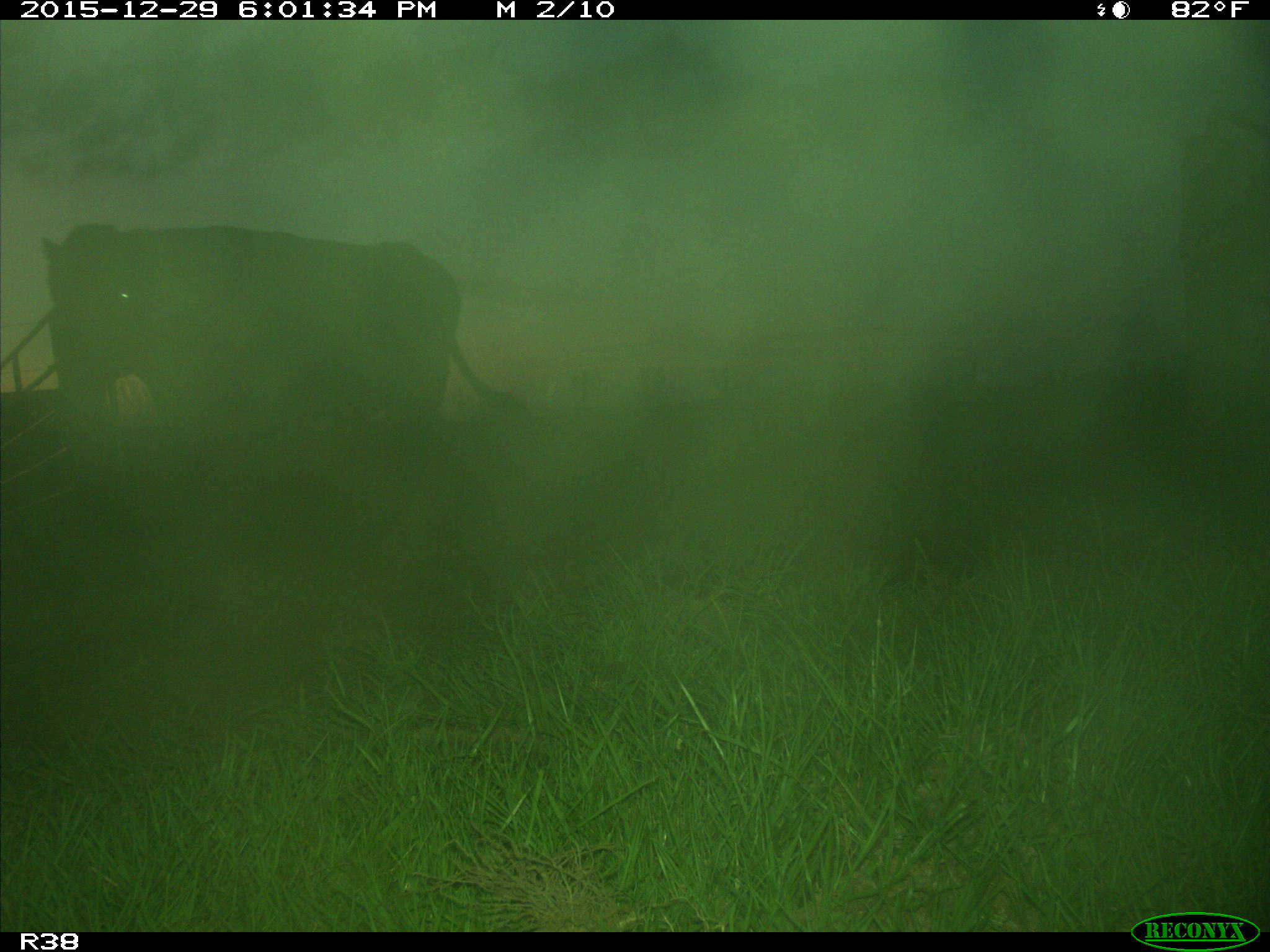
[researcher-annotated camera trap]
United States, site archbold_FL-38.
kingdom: Animalia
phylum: Chordata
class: Mammalia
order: Artiodactyla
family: Bovidae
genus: Bos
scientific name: Bos taurus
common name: domestic cow